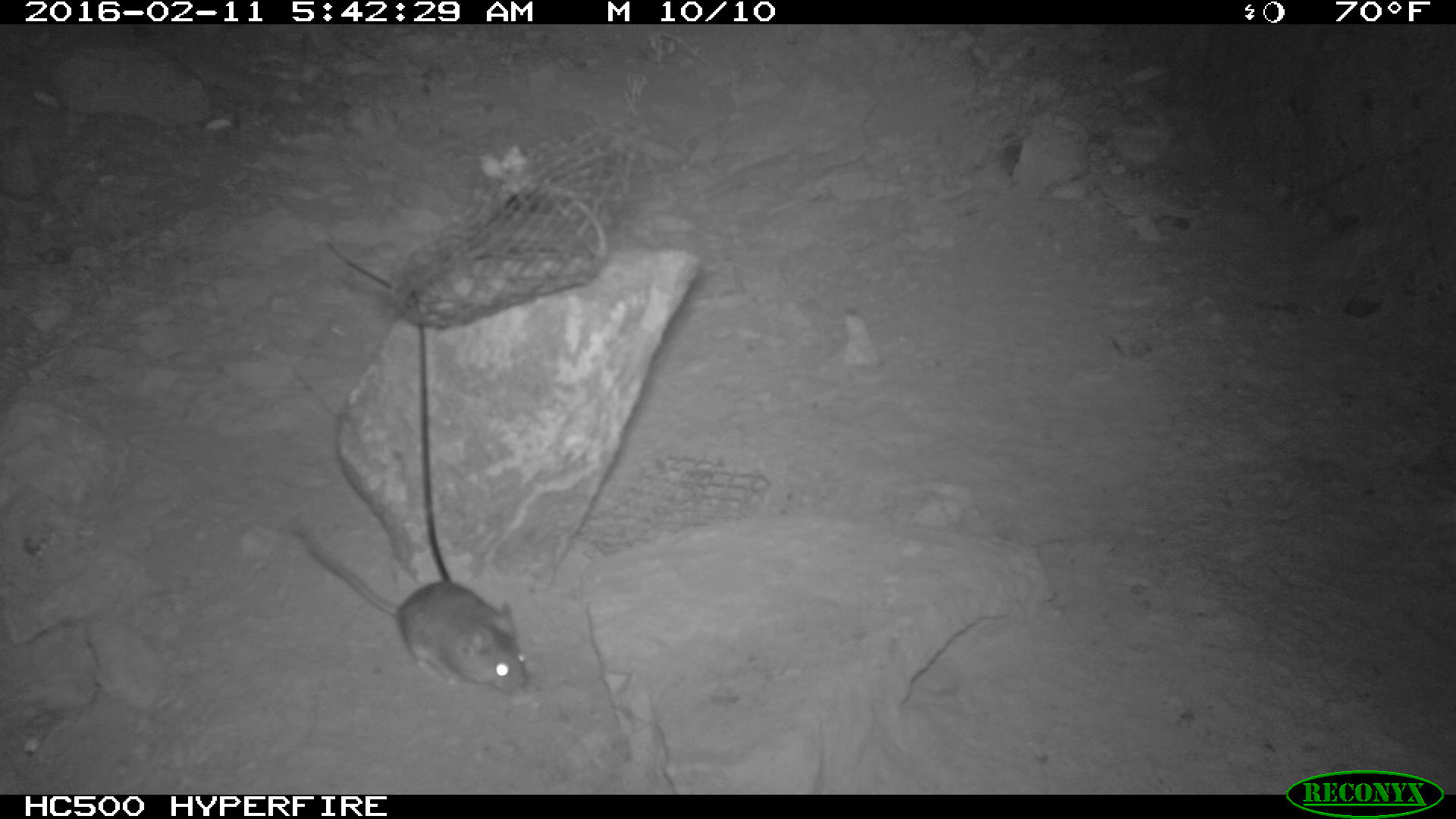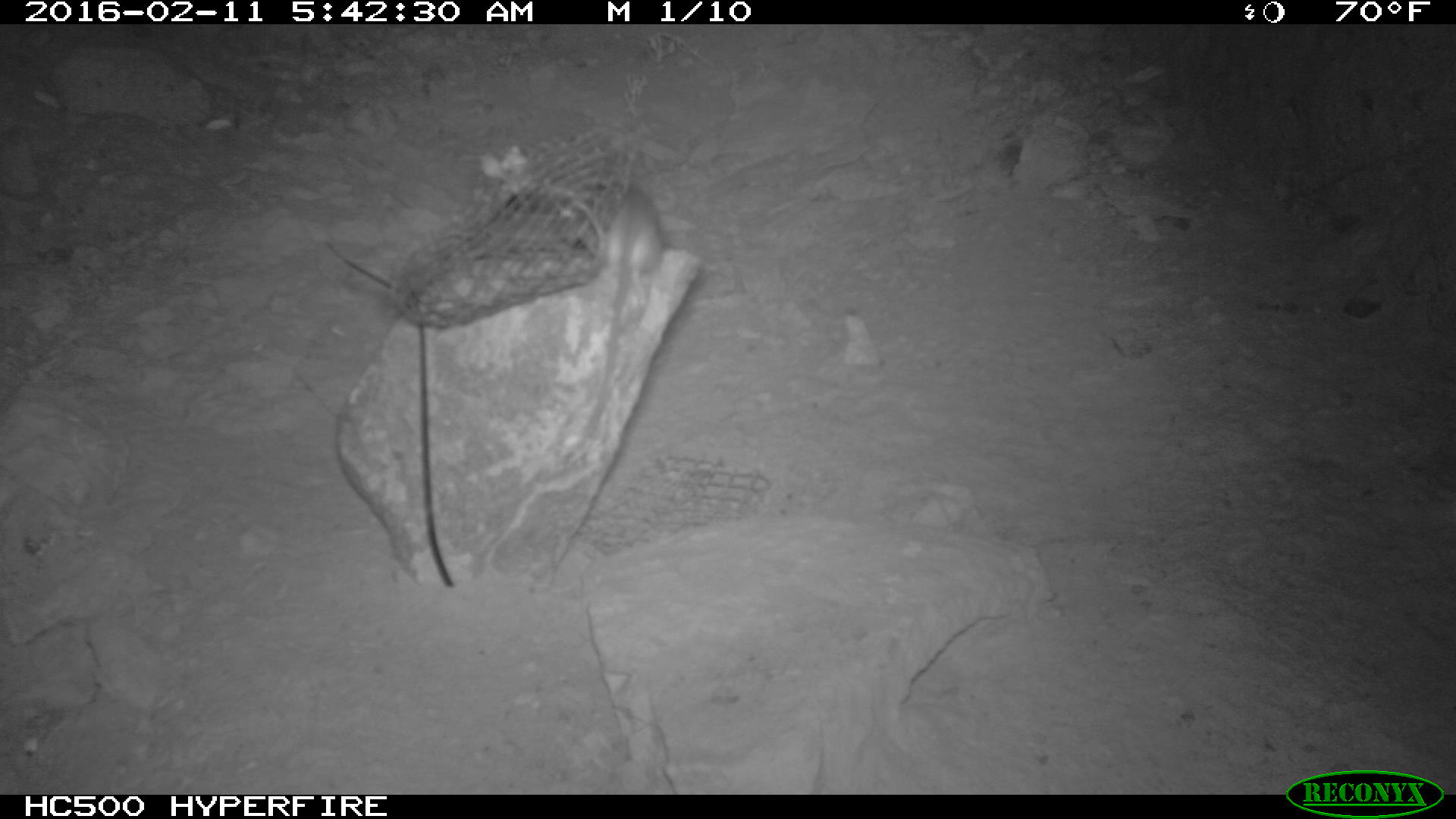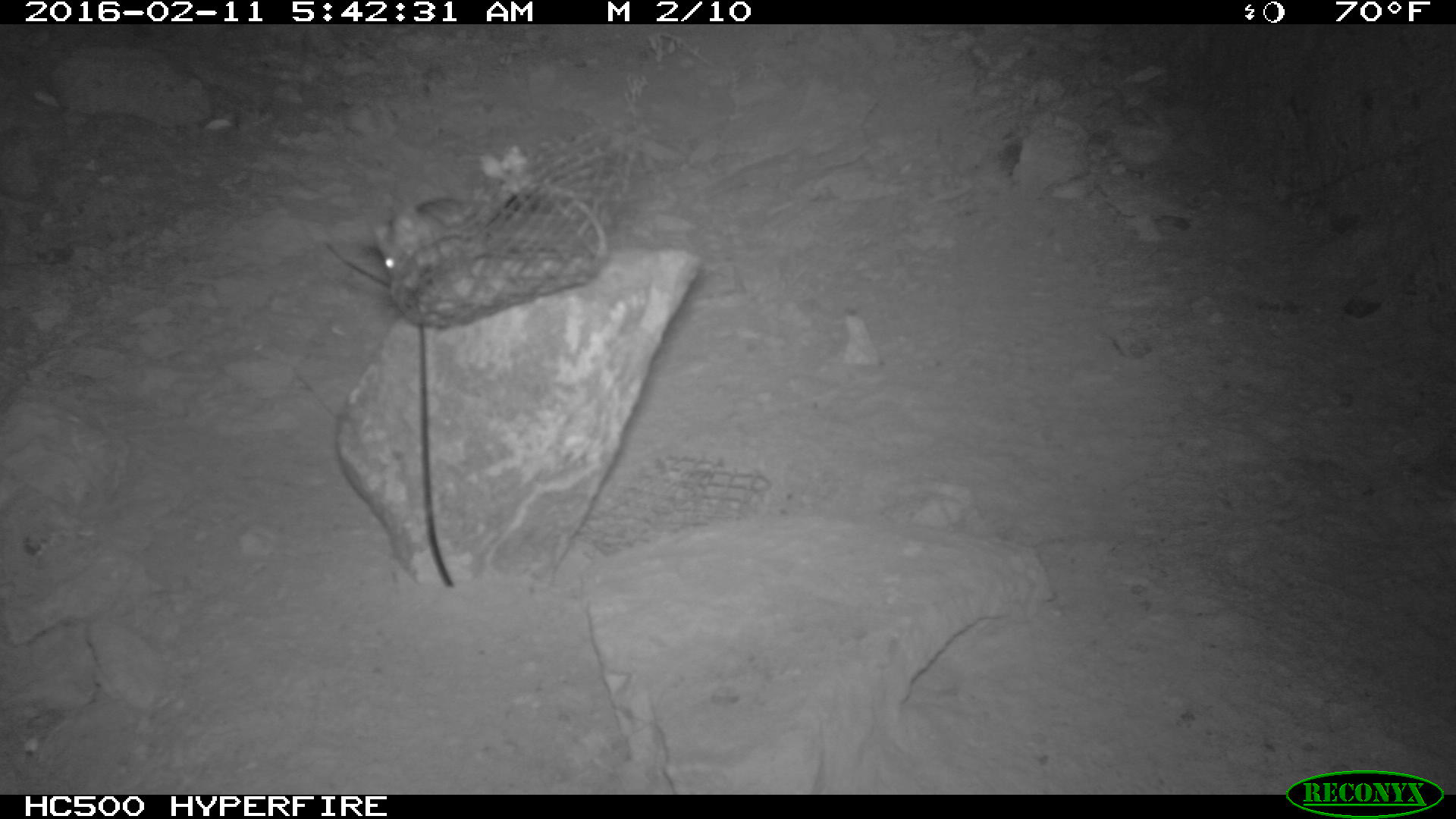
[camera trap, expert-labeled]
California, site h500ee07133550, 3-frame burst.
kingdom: Animalia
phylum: Chordata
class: Mammalia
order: Rodentia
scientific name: Rodentia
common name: rodent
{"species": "rodent (Rodentia)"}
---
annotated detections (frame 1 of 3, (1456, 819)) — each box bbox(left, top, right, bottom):
rodent: bbox(298, 527, 529, 695)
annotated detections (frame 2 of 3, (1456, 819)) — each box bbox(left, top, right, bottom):
rodent: bbox(579, 184, 664, 441)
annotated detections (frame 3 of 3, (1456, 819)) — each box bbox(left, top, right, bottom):
rodent: bbox(370, 184, 604, 290)